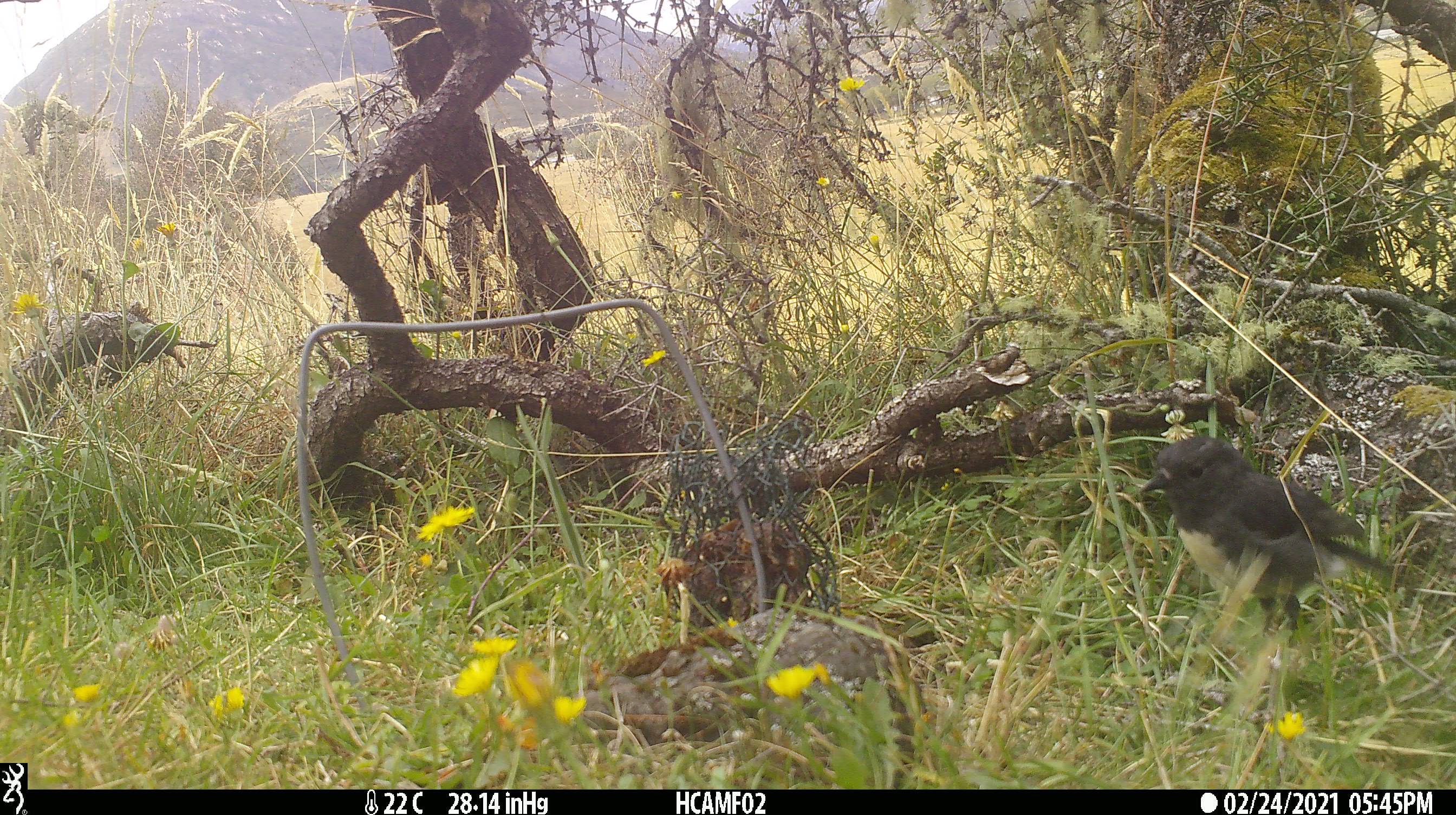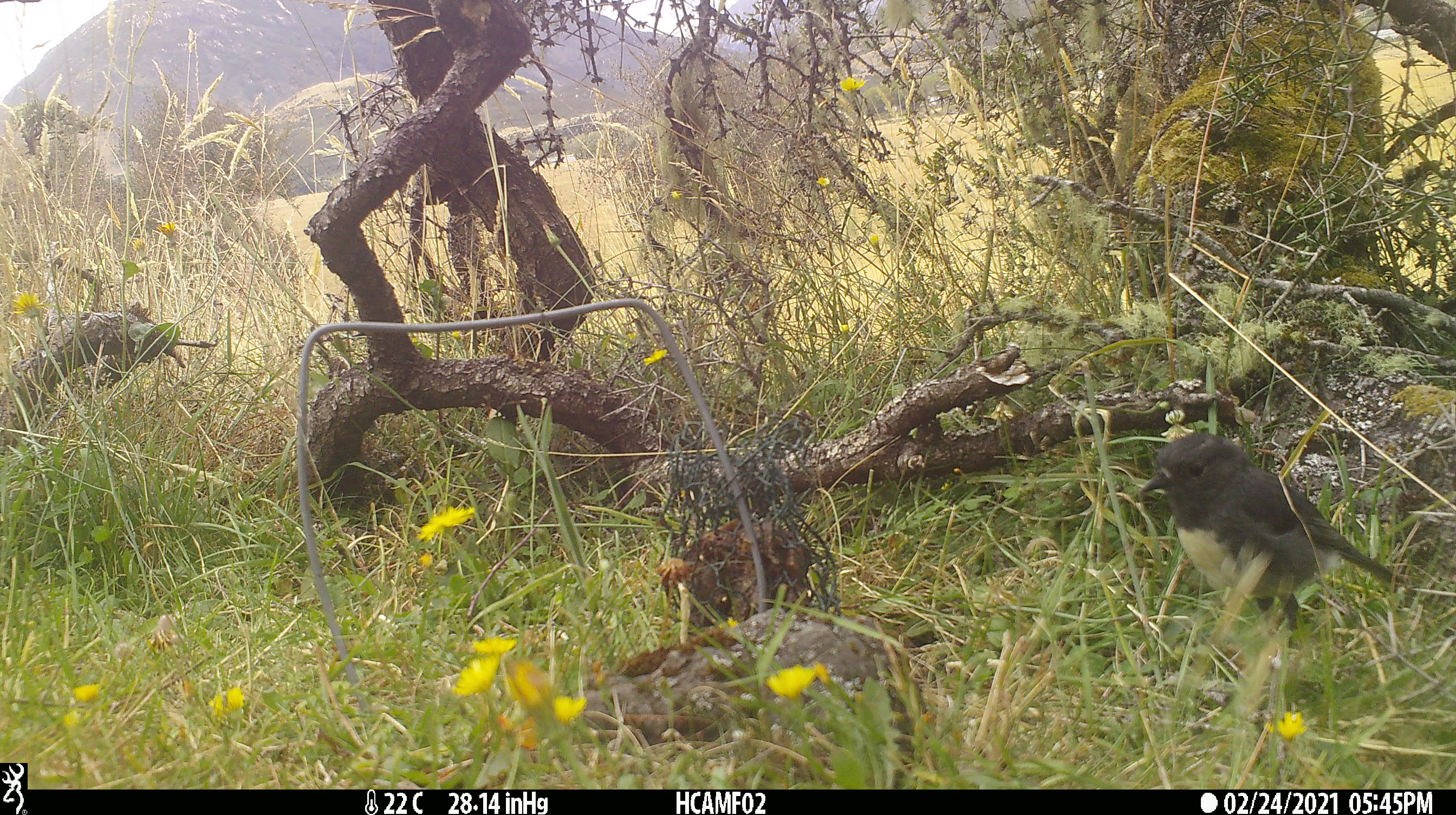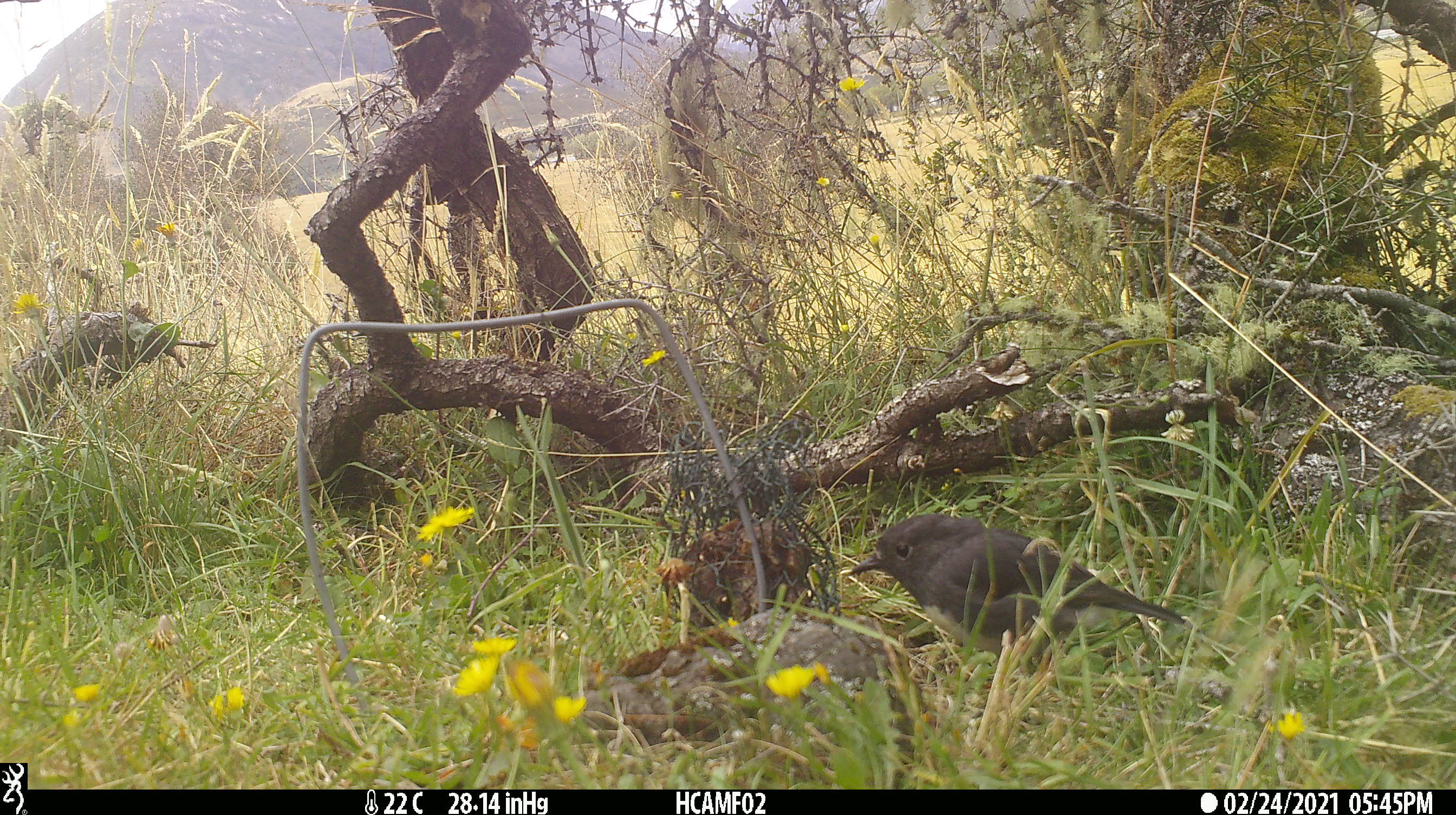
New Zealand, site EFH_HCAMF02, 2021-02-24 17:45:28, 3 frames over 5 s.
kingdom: Animalia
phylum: Chordata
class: Aves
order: Passeriformes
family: Petroicidae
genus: Petroica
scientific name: Petroica australis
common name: new zealand robin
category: robin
Robin (new zealand robin) (Petroica australis).